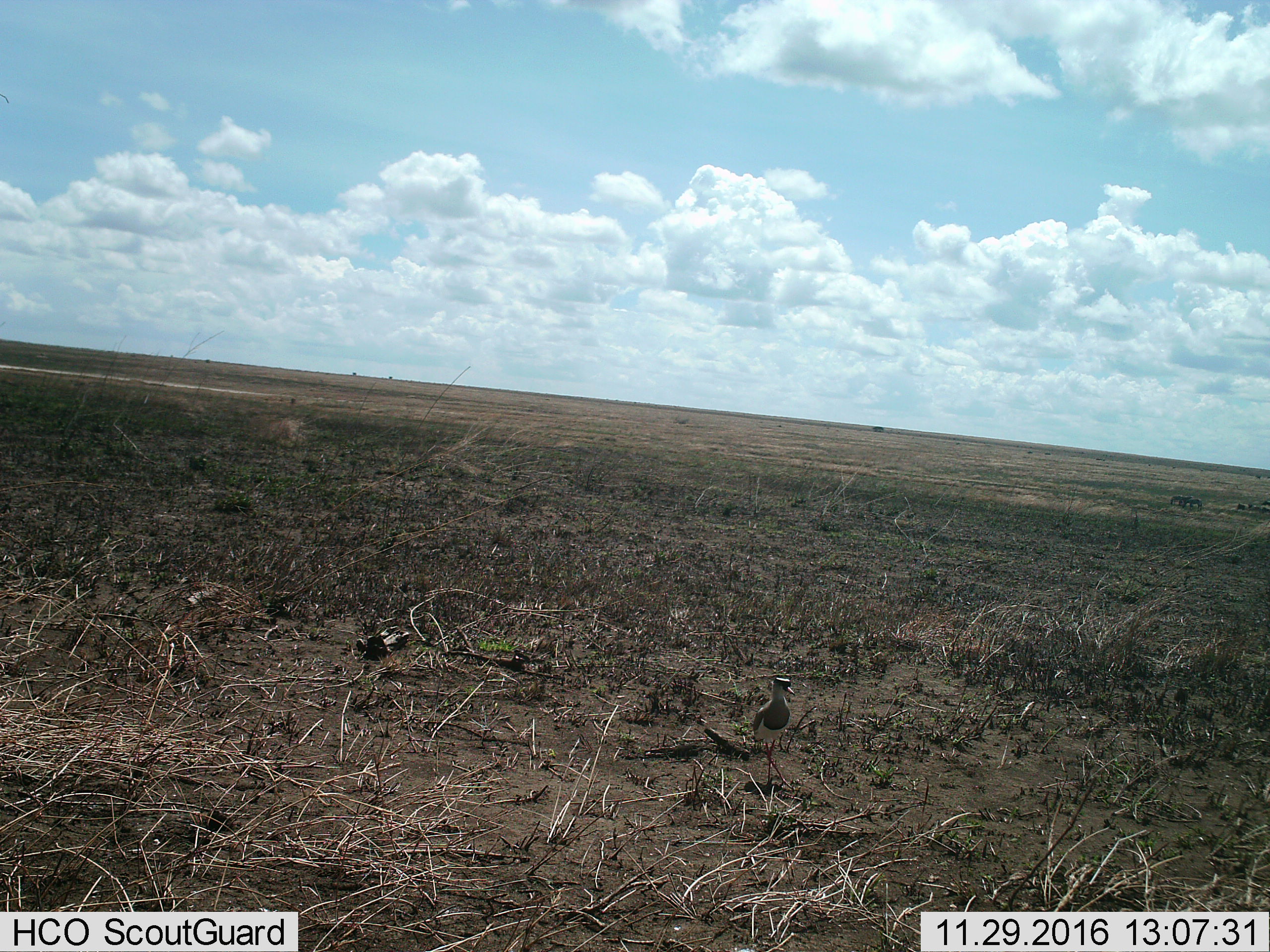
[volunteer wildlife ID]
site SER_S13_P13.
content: unidentified animal